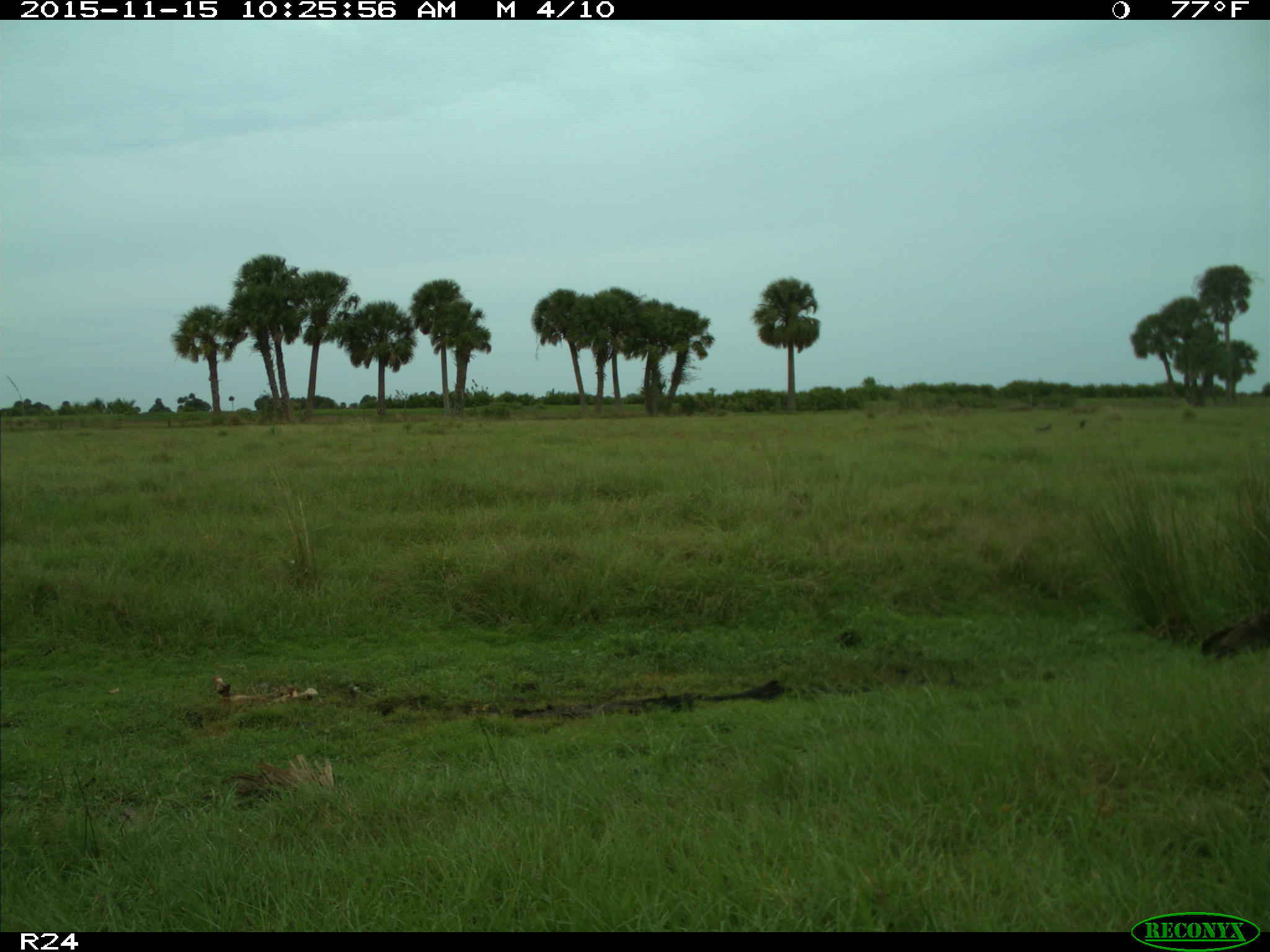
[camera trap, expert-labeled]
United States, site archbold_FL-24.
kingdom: Animalia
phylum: Chordata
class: Aves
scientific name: Aves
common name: birds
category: unidentified bird